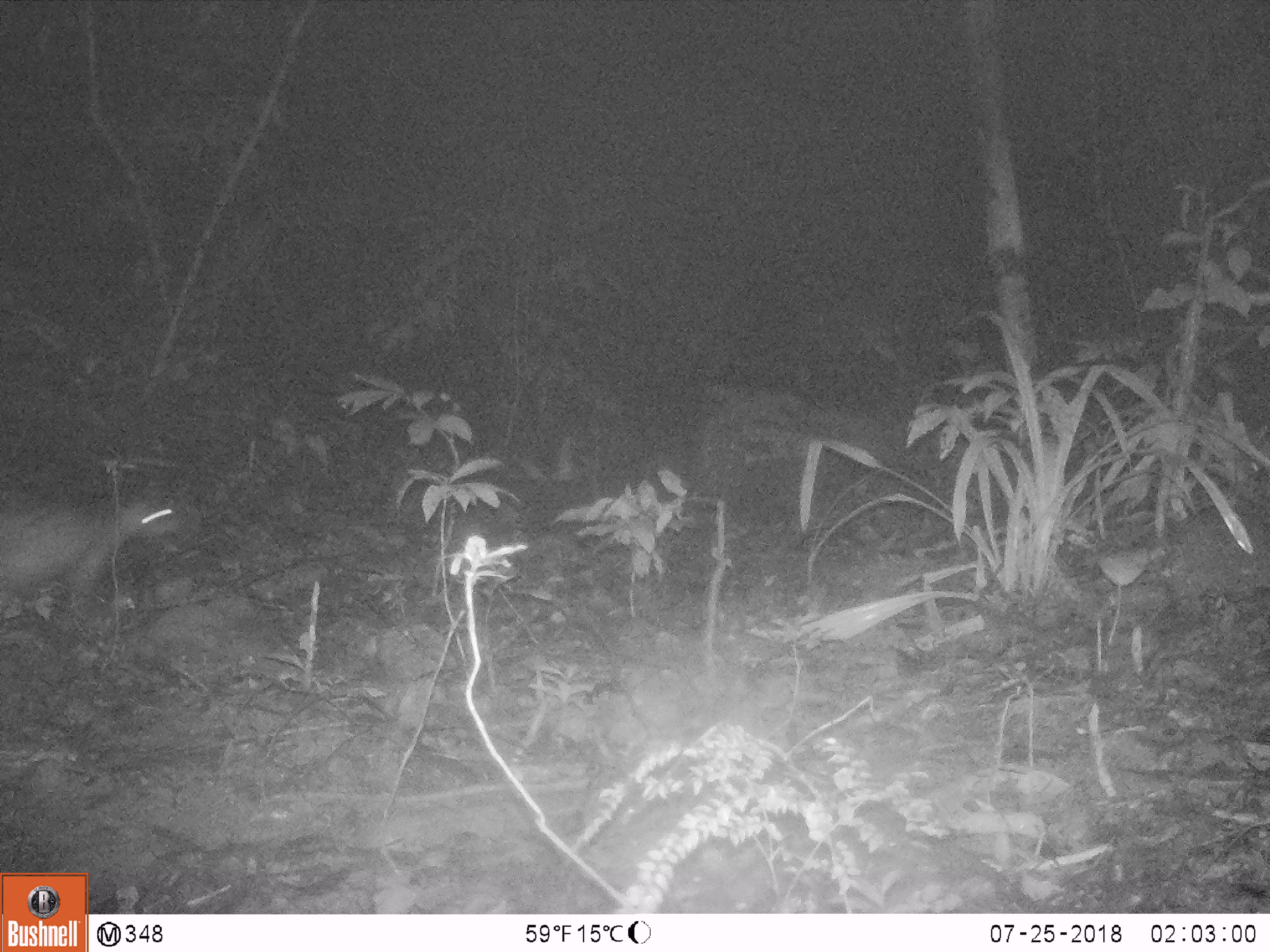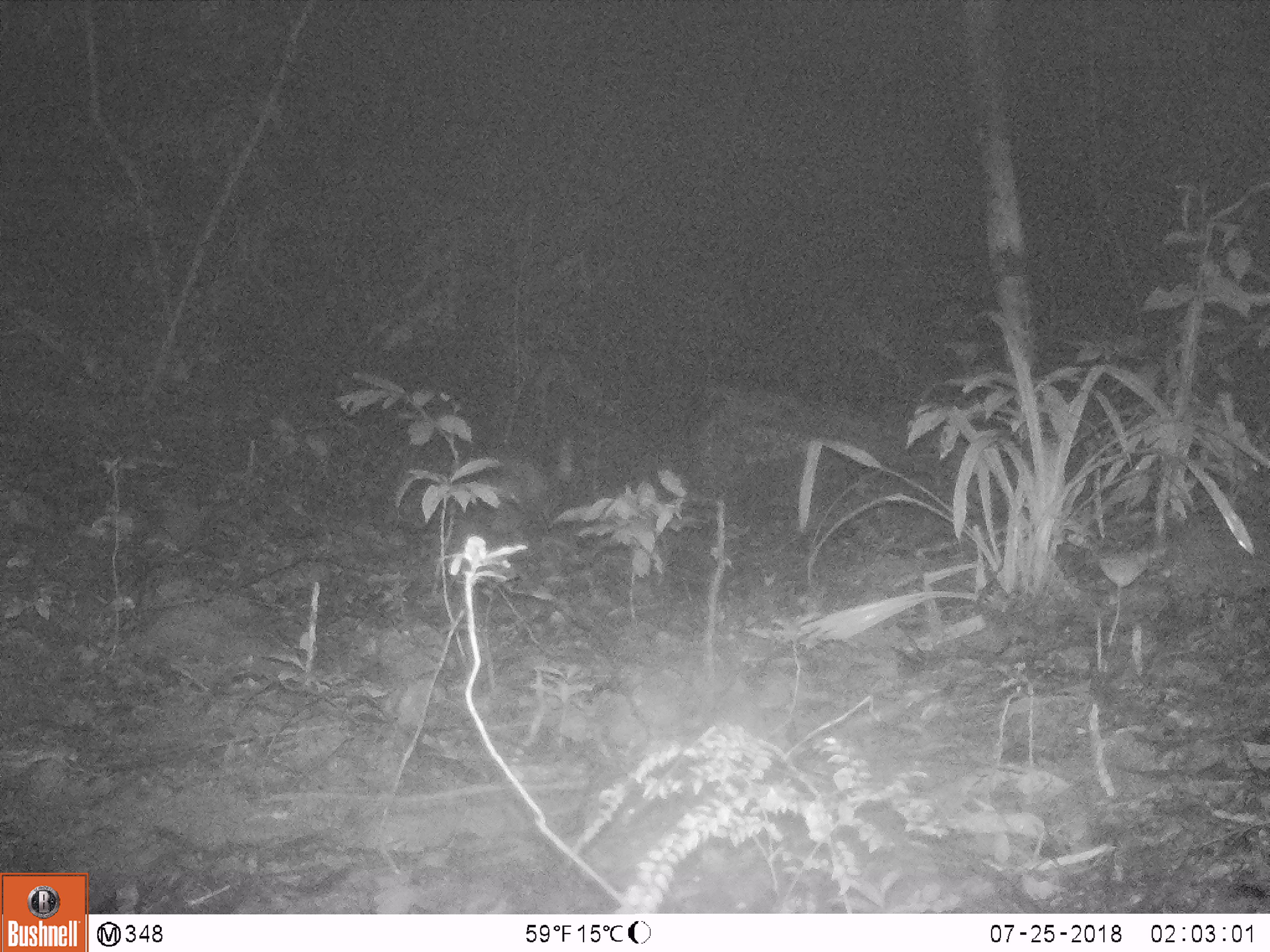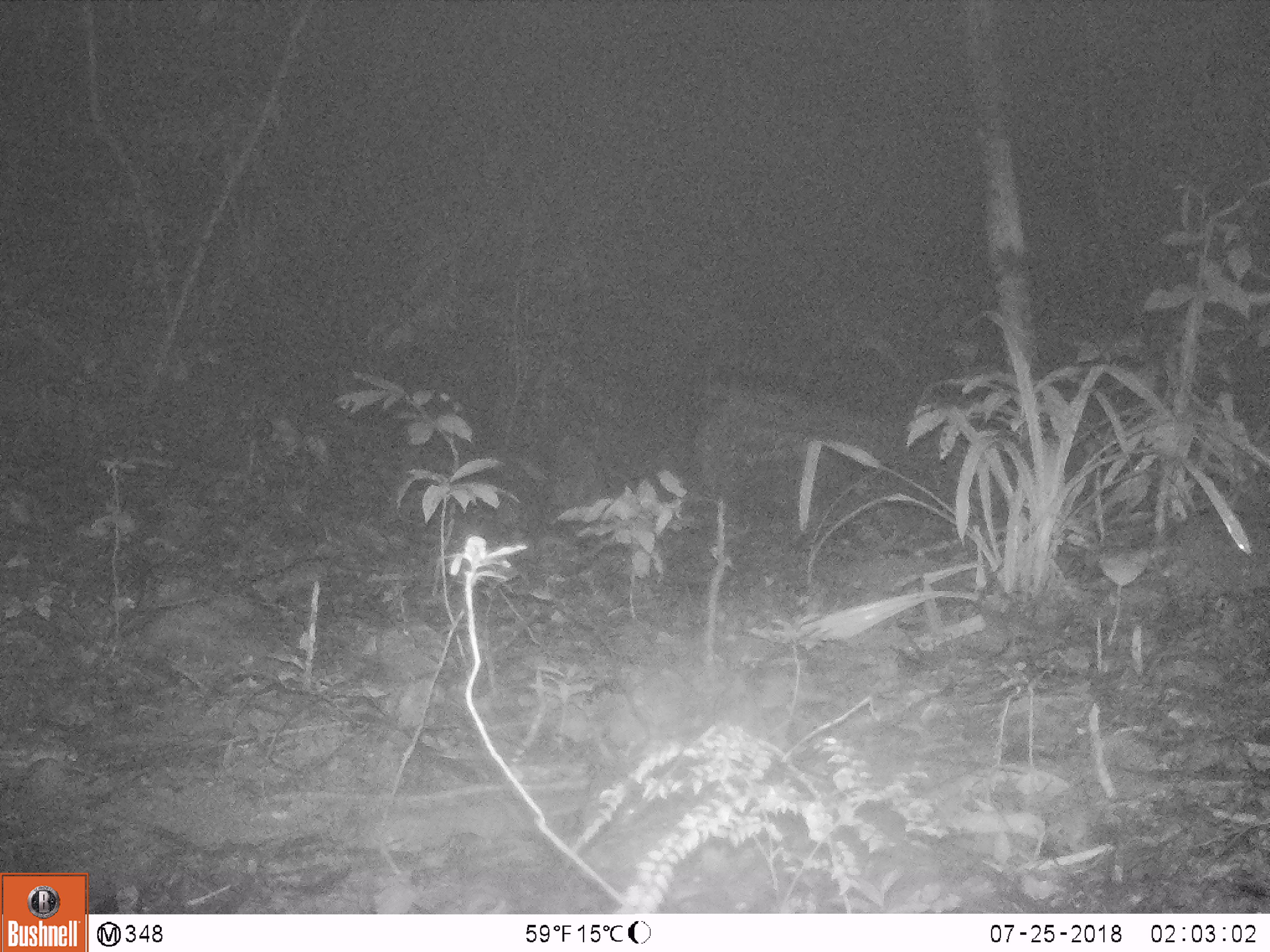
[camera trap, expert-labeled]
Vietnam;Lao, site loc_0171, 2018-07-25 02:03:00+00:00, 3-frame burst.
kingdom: Animalia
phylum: Chordata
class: Mammalia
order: Rodentia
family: Hystricidae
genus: Atherurus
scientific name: Atherurus macrourus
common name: asiatic brush-tailed porcupine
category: asiatic brush tailed porcupine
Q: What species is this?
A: Asiatic brush tailed porcupine (asiatic brush-tailed porcupine) (Atherurus macrourus).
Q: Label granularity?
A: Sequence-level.